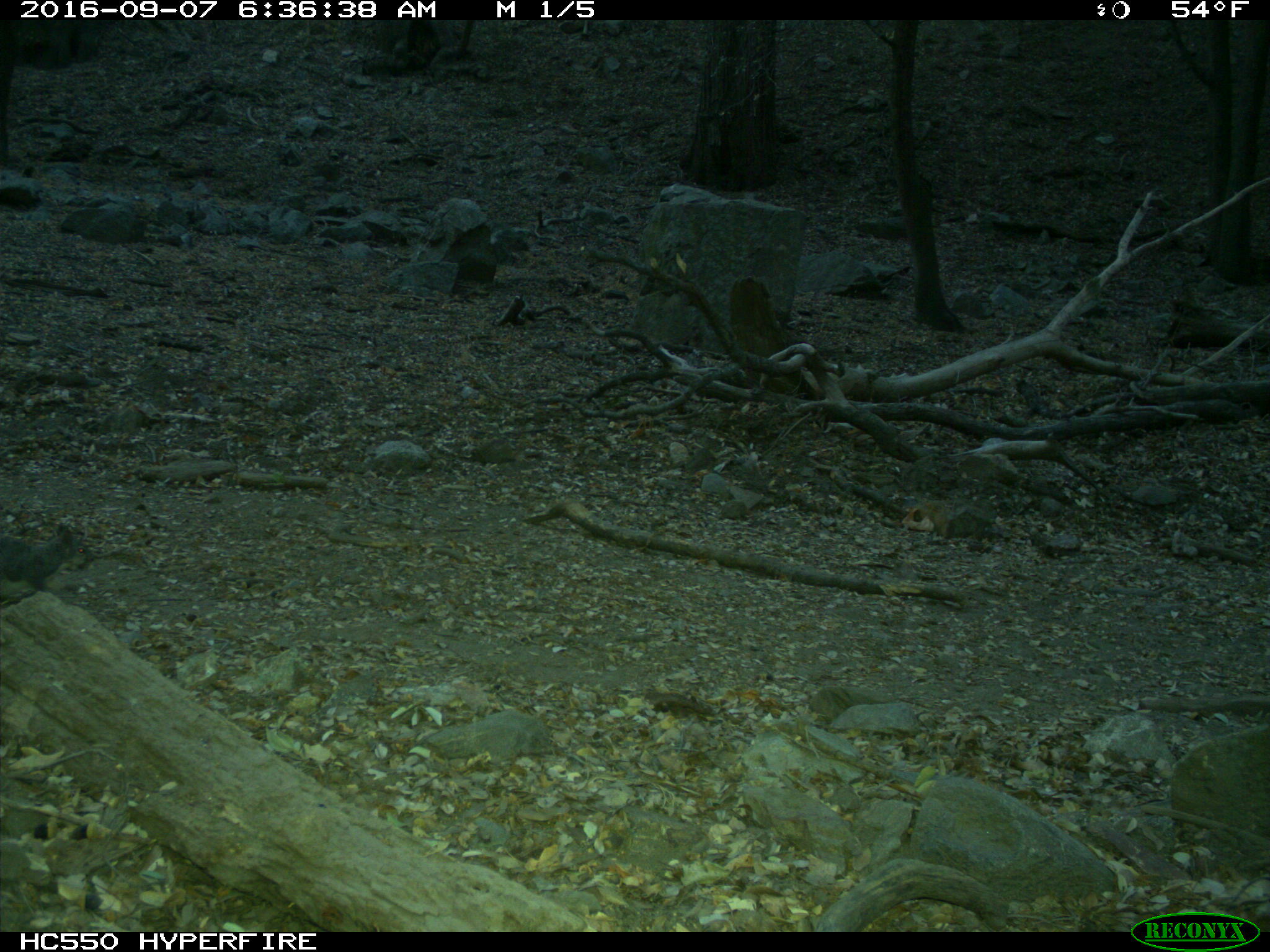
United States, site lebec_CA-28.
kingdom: Animalia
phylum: Chordata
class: Mammalia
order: Rodentia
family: Sciuridae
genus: Sciurus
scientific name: Sciurus carolinensis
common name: eastern gray squirrel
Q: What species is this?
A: Sciurus carolinensis (eastern gray squirrel).